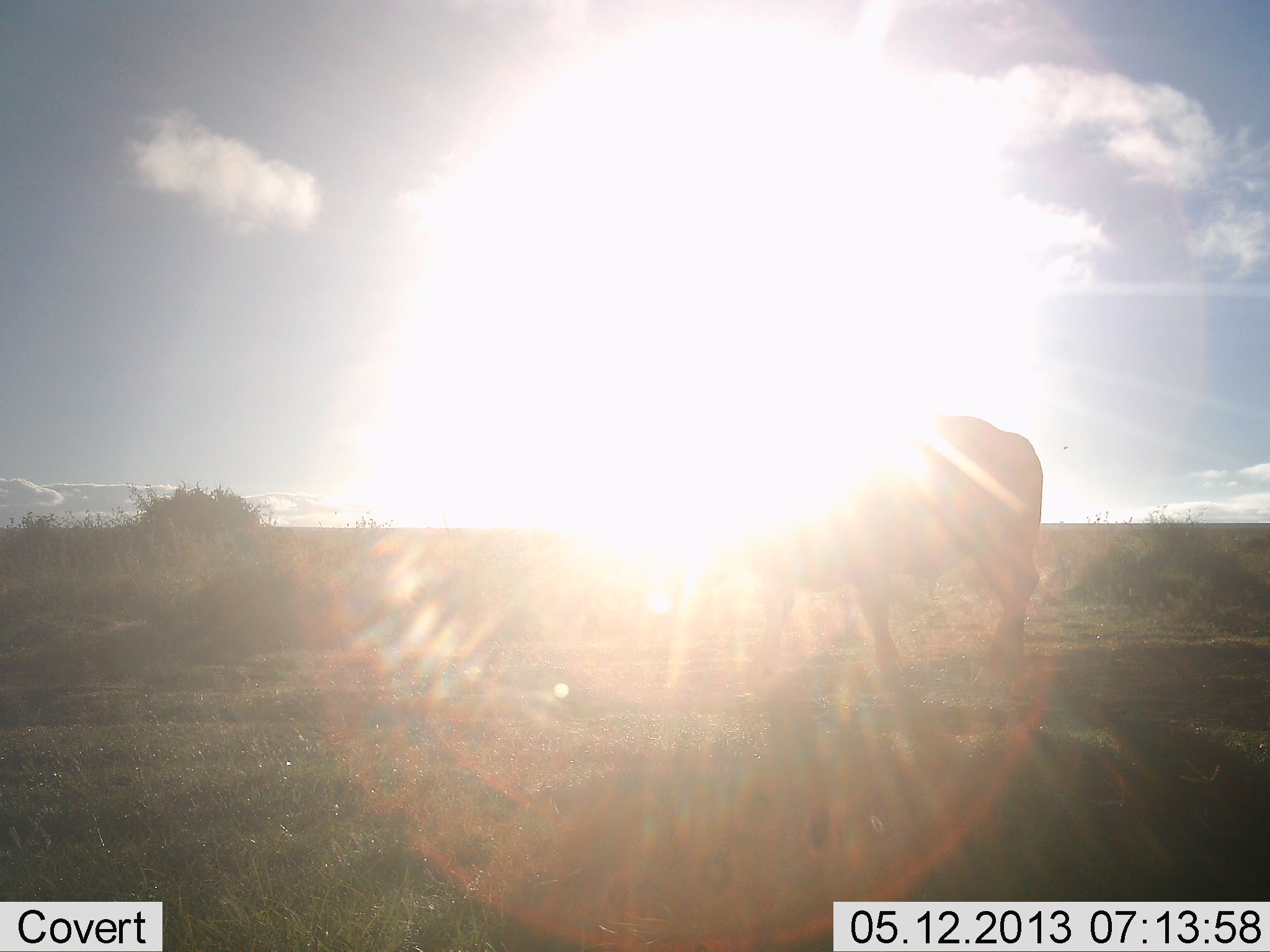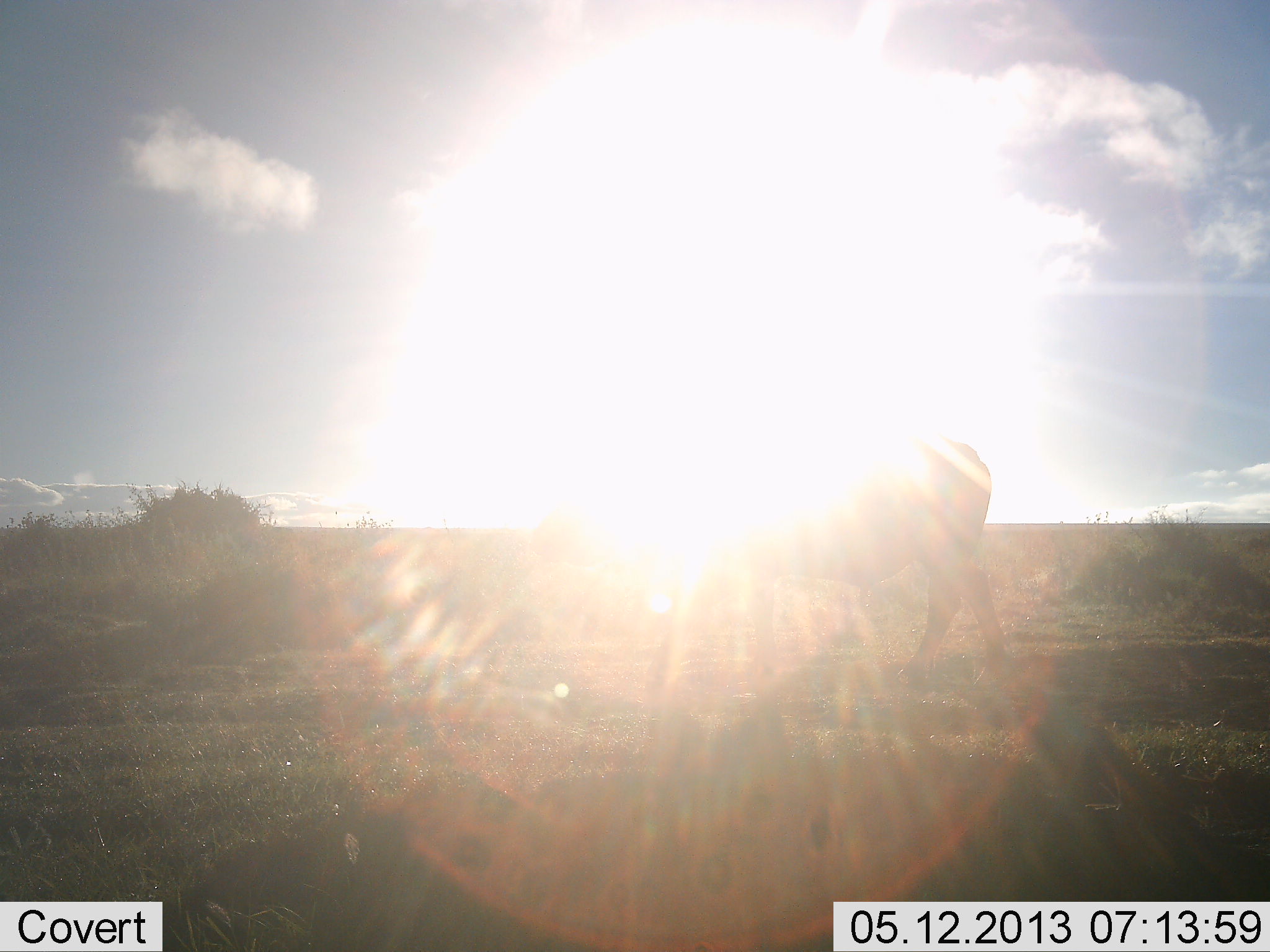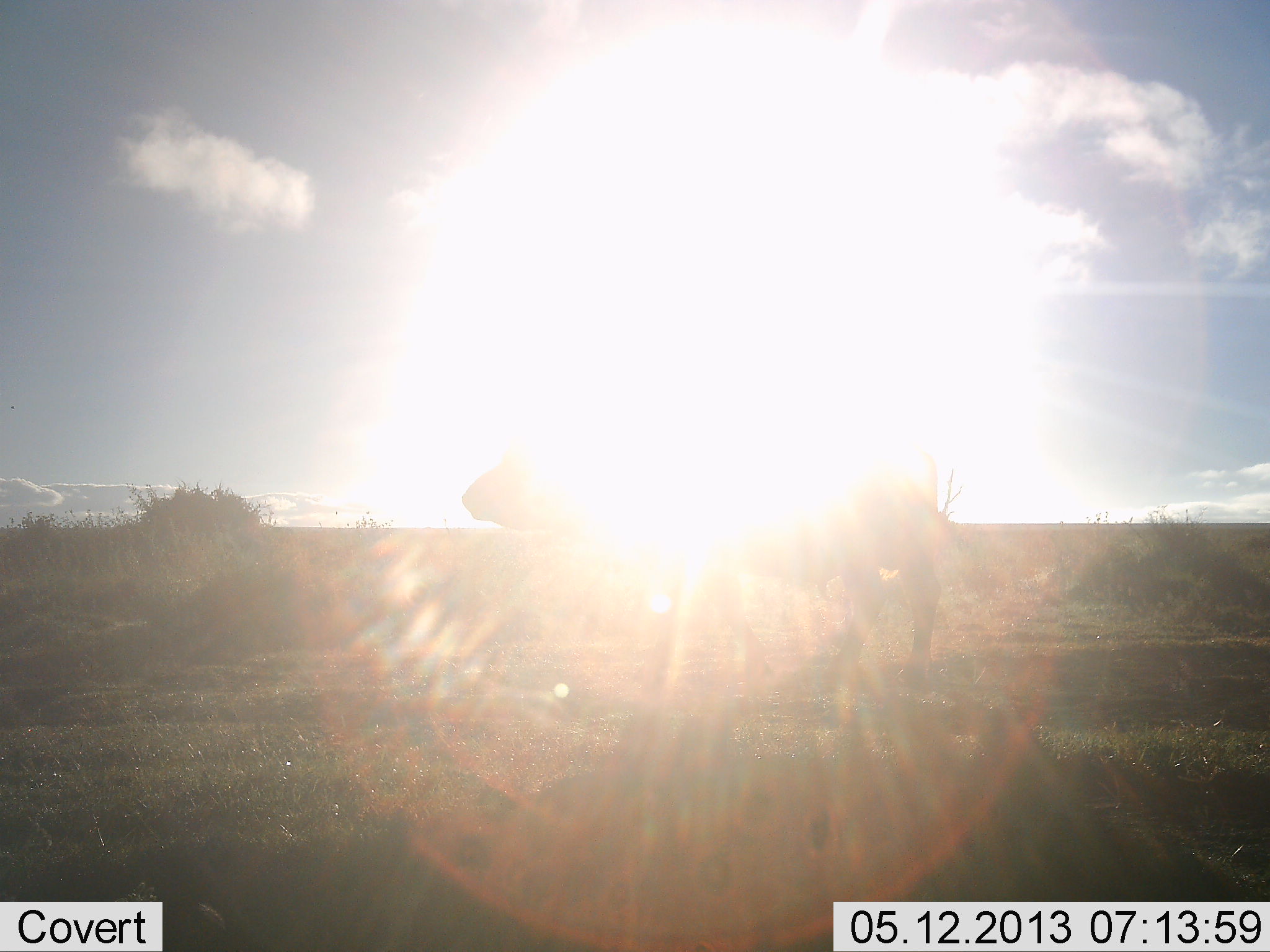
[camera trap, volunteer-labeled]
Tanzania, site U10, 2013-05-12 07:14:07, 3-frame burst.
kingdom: Animalia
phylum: Chordata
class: Mammalia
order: Artiodactyla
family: Bovidae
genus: Syncerus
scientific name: Syncerus caffer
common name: cape buffalo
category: buffalo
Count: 1.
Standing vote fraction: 0%.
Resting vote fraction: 0%.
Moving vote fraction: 100%.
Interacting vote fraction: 0%.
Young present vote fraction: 0%.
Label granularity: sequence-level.